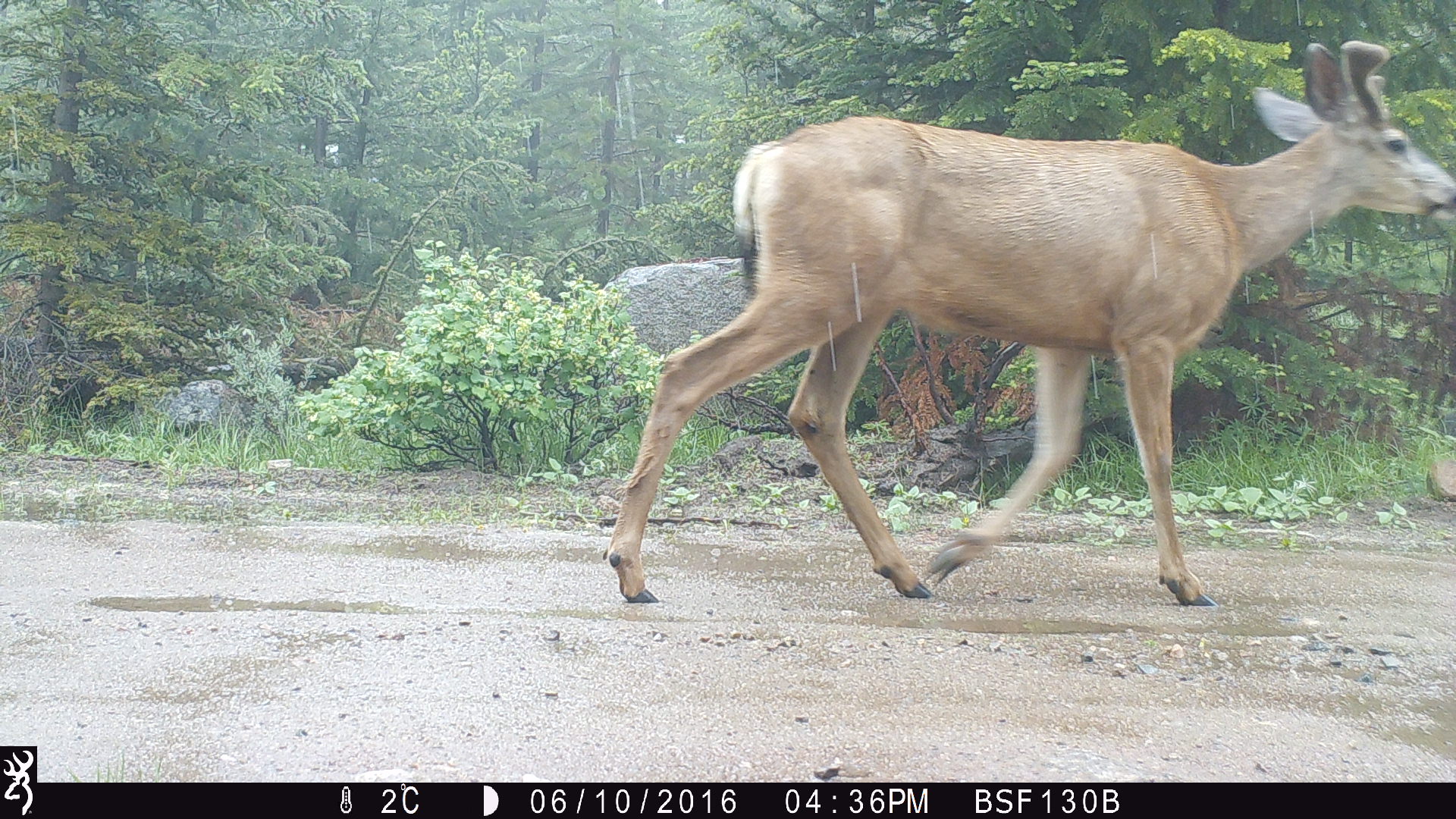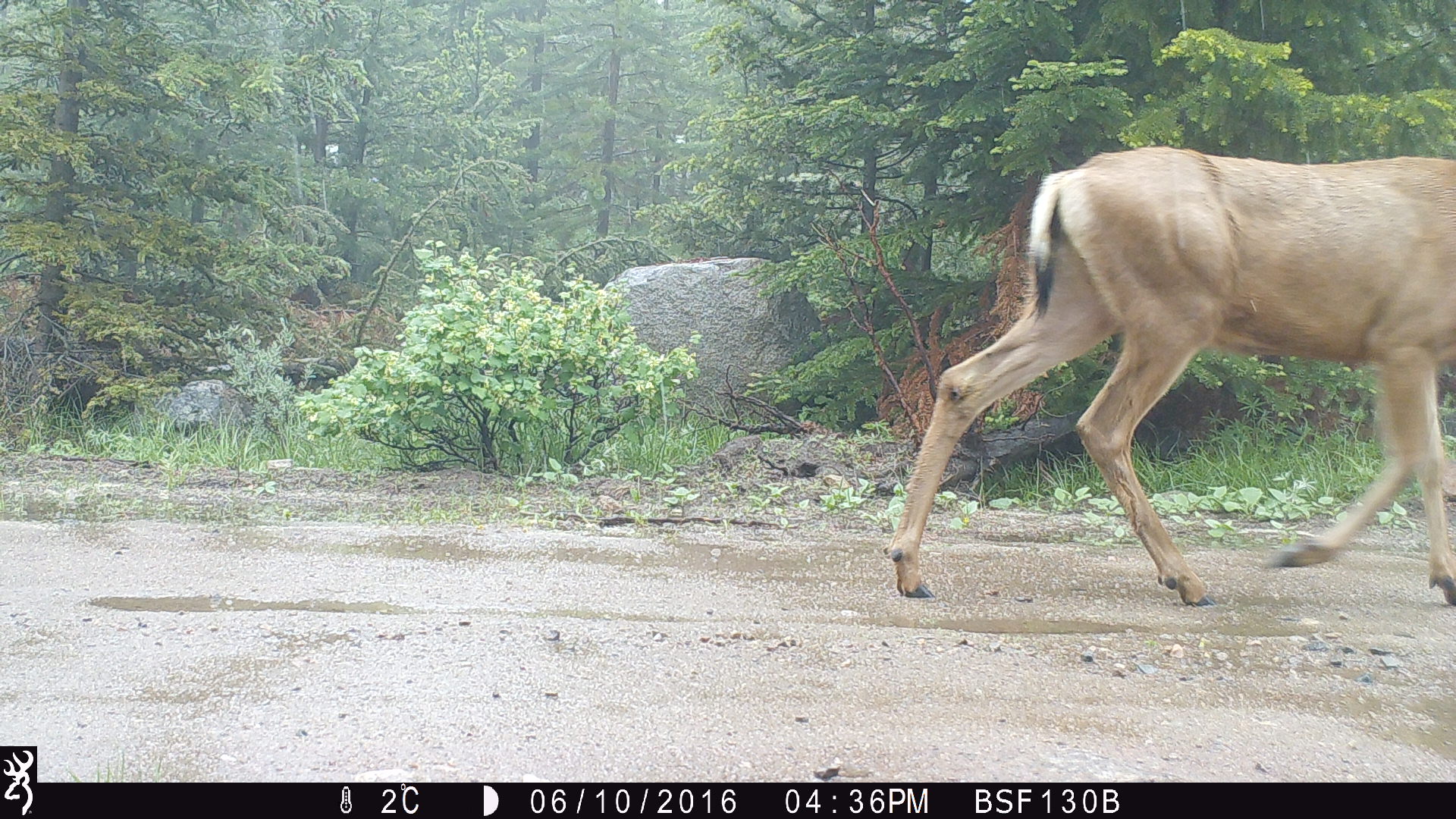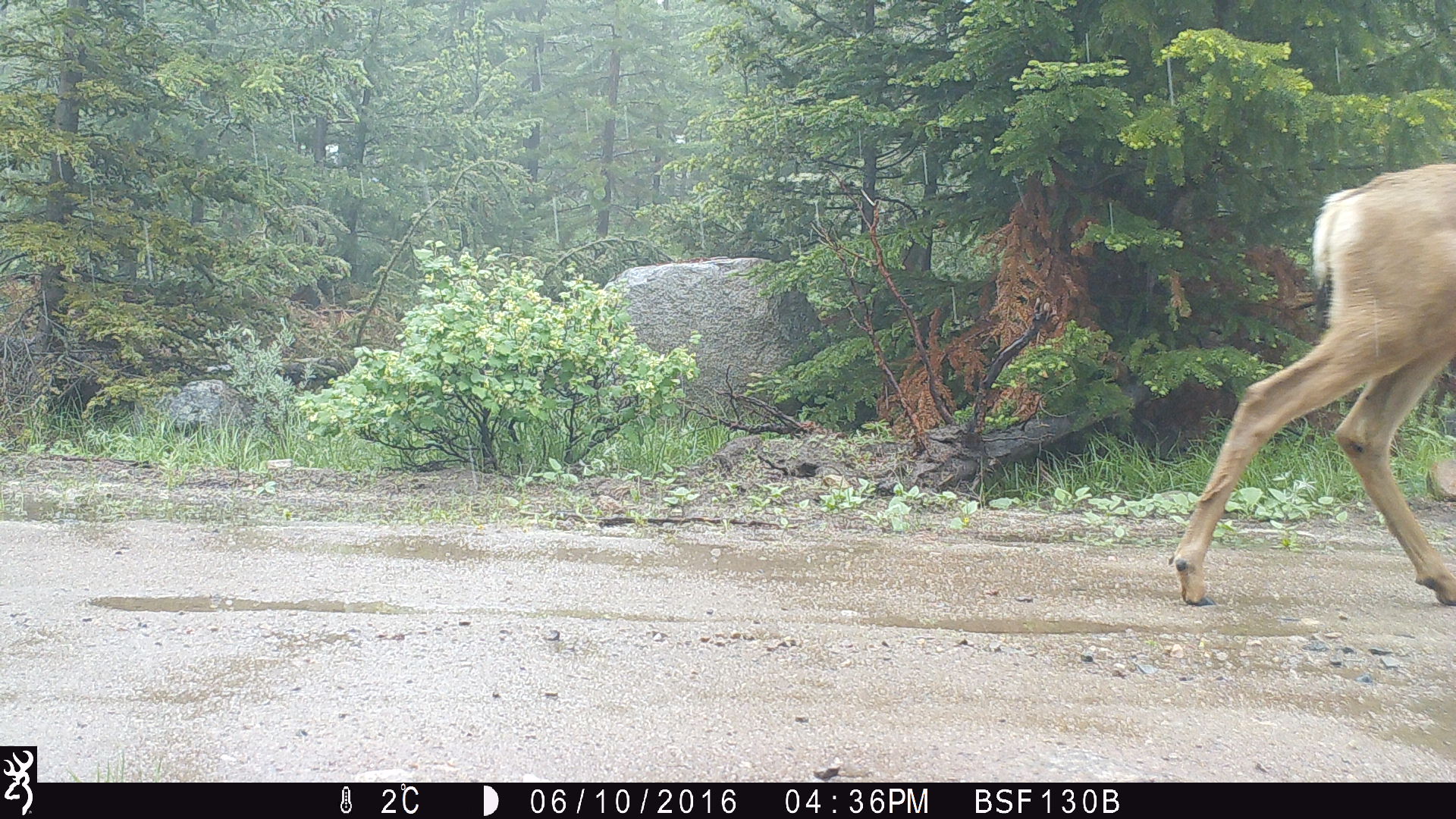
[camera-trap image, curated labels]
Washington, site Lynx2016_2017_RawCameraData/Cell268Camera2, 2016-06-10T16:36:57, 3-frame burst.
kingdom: Animalia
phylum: Chordata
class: Mammalia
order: Artiodactyla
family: Cervidae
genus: Odocoileus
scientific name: Odocoileus hemionus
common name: mule deer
Odocoileus hemionus (mule deer). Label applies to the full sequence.